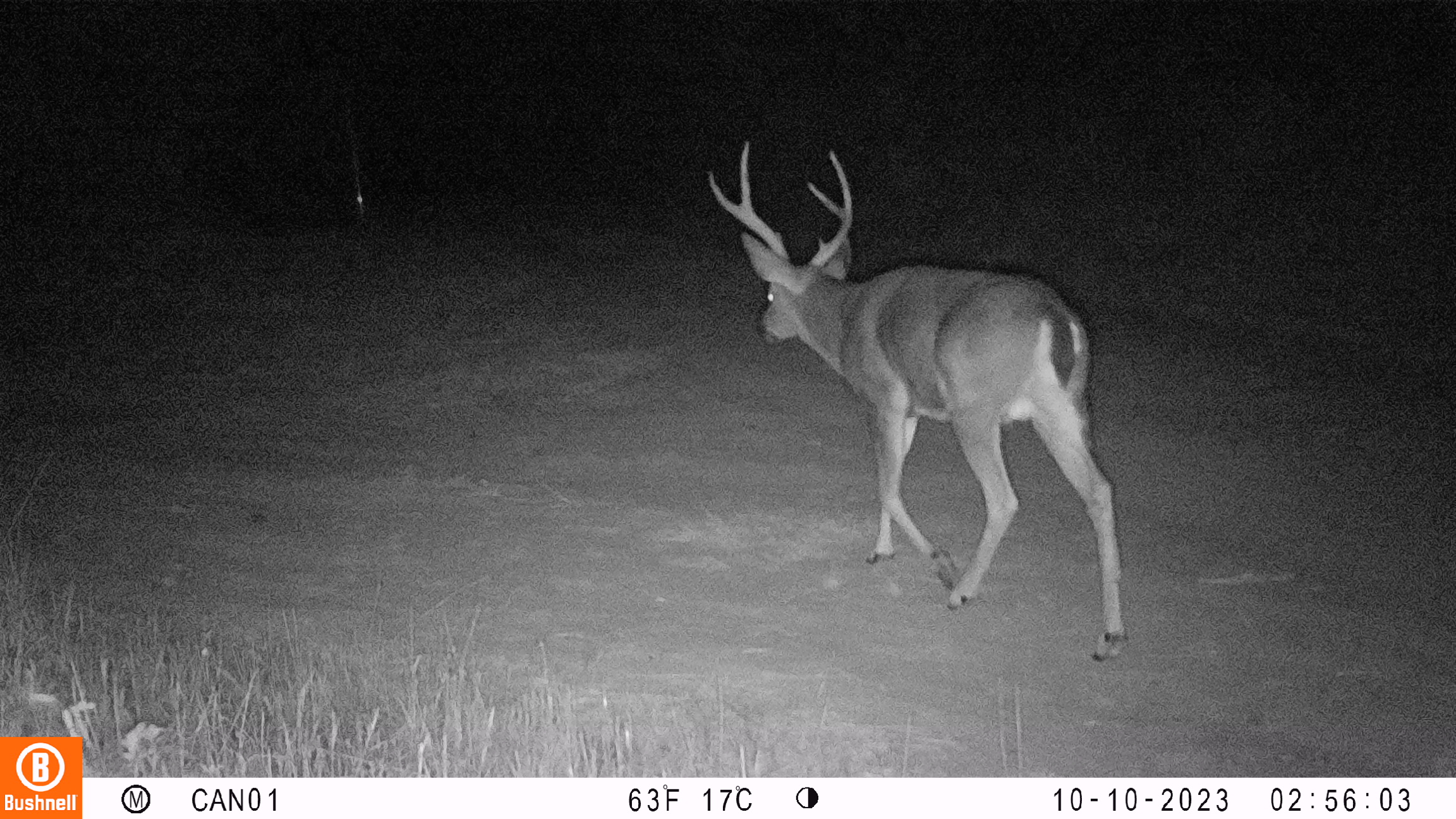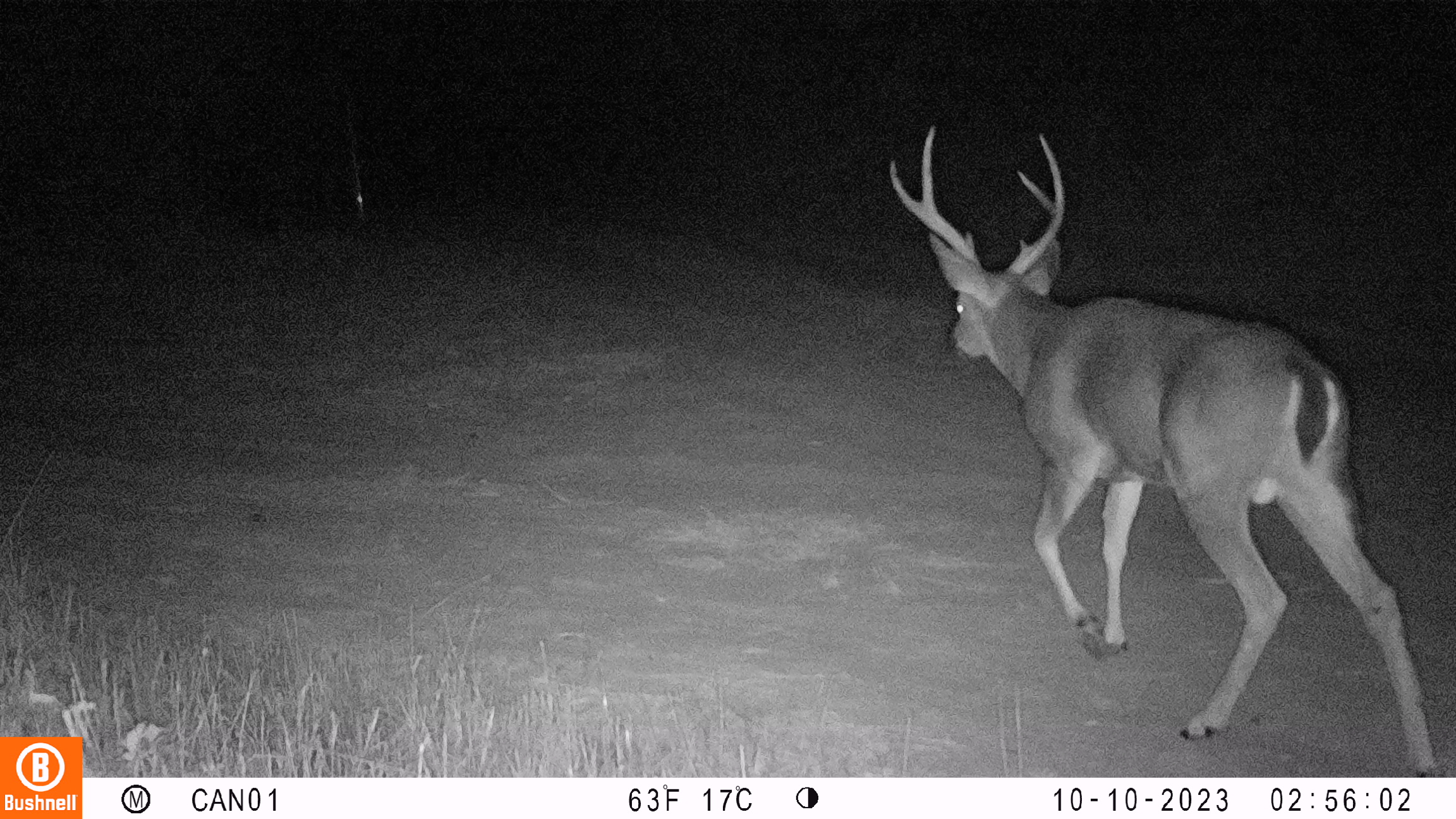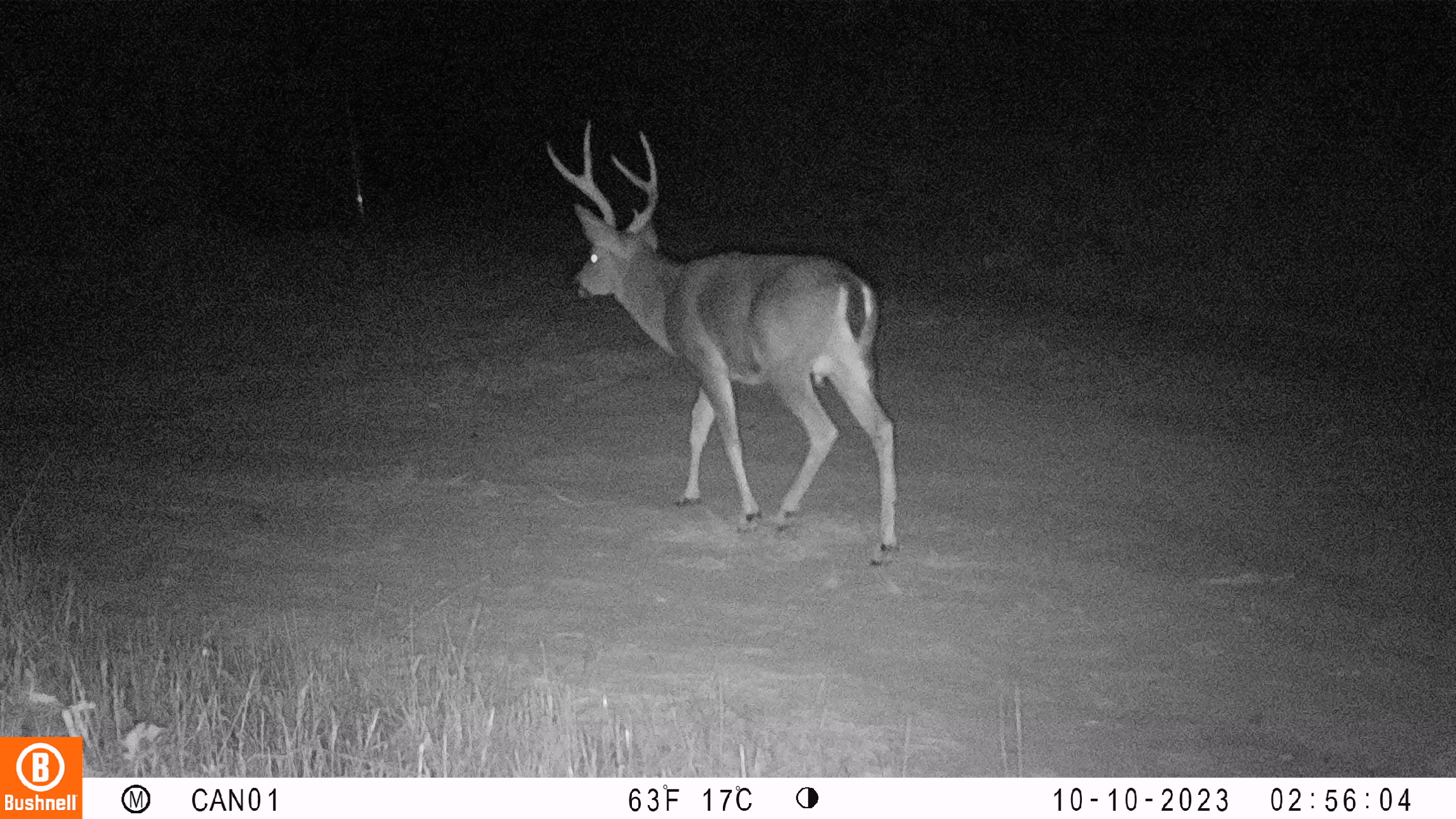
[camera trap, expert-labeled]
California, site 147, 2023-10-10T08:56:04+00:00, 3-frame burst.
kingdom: Animalia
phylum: Chordata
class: Mammalia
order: Artiodactyla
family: Cervidae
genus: Odocoileus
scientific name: Odocoileus hemionus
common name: mule deer